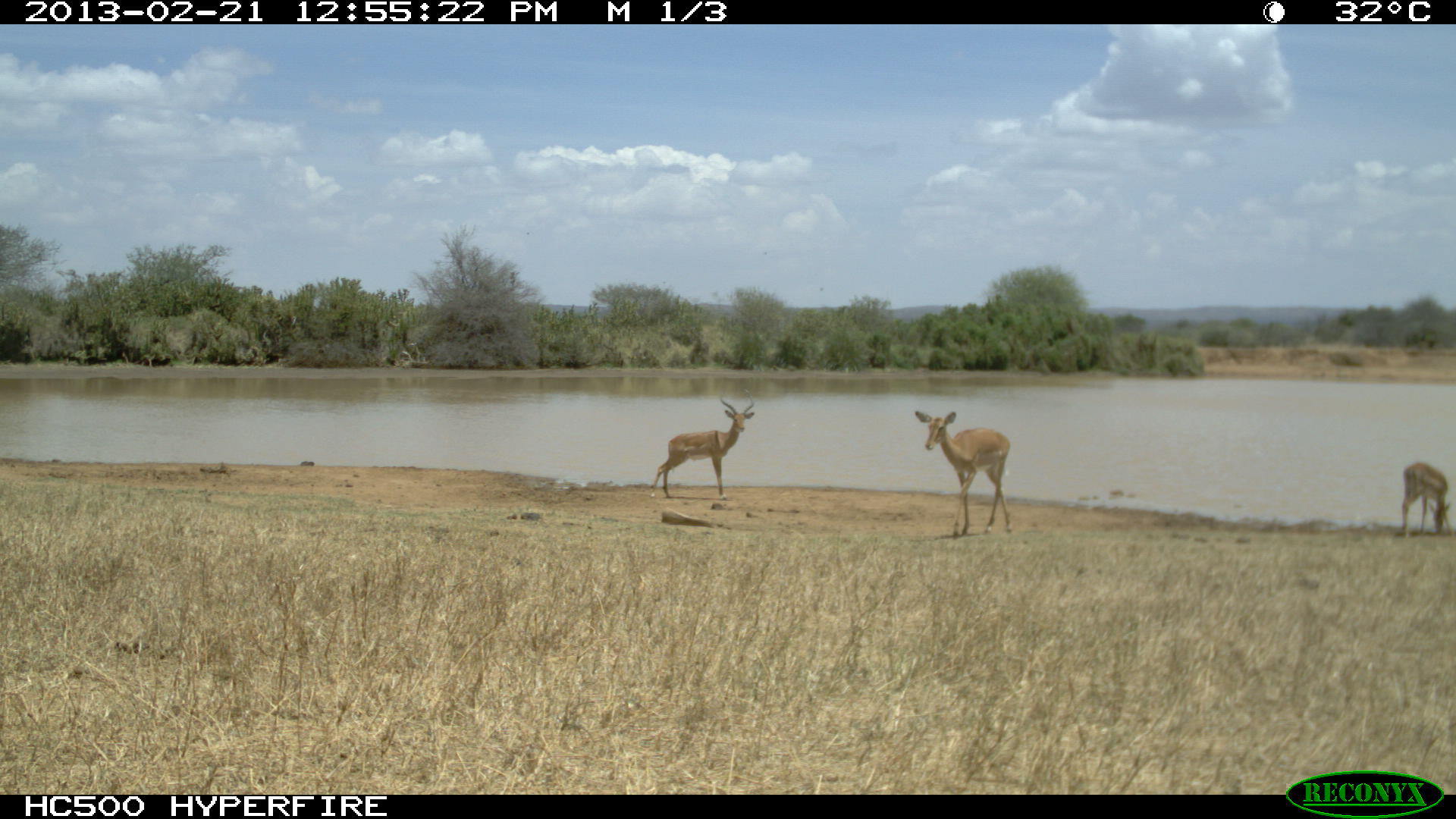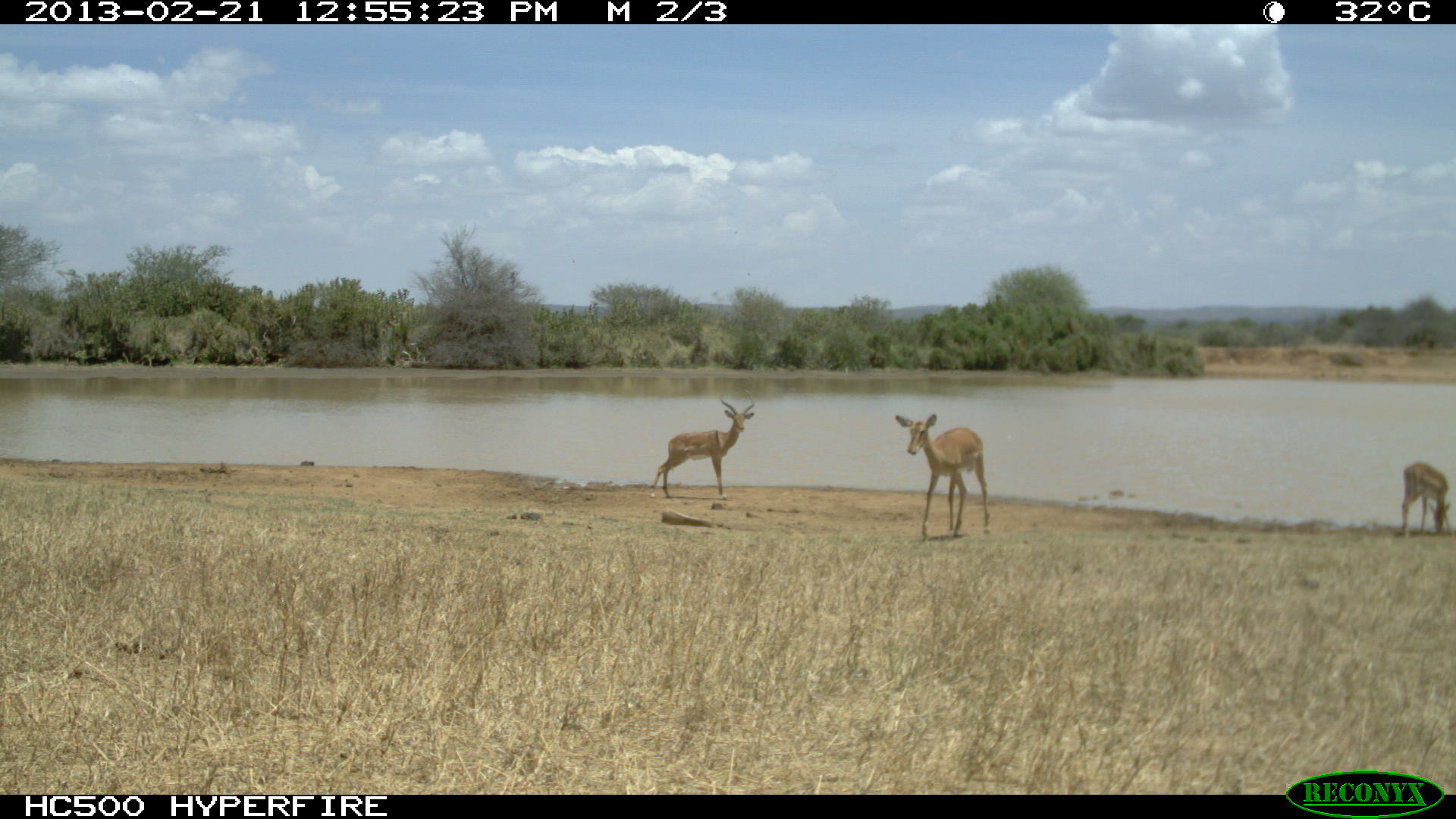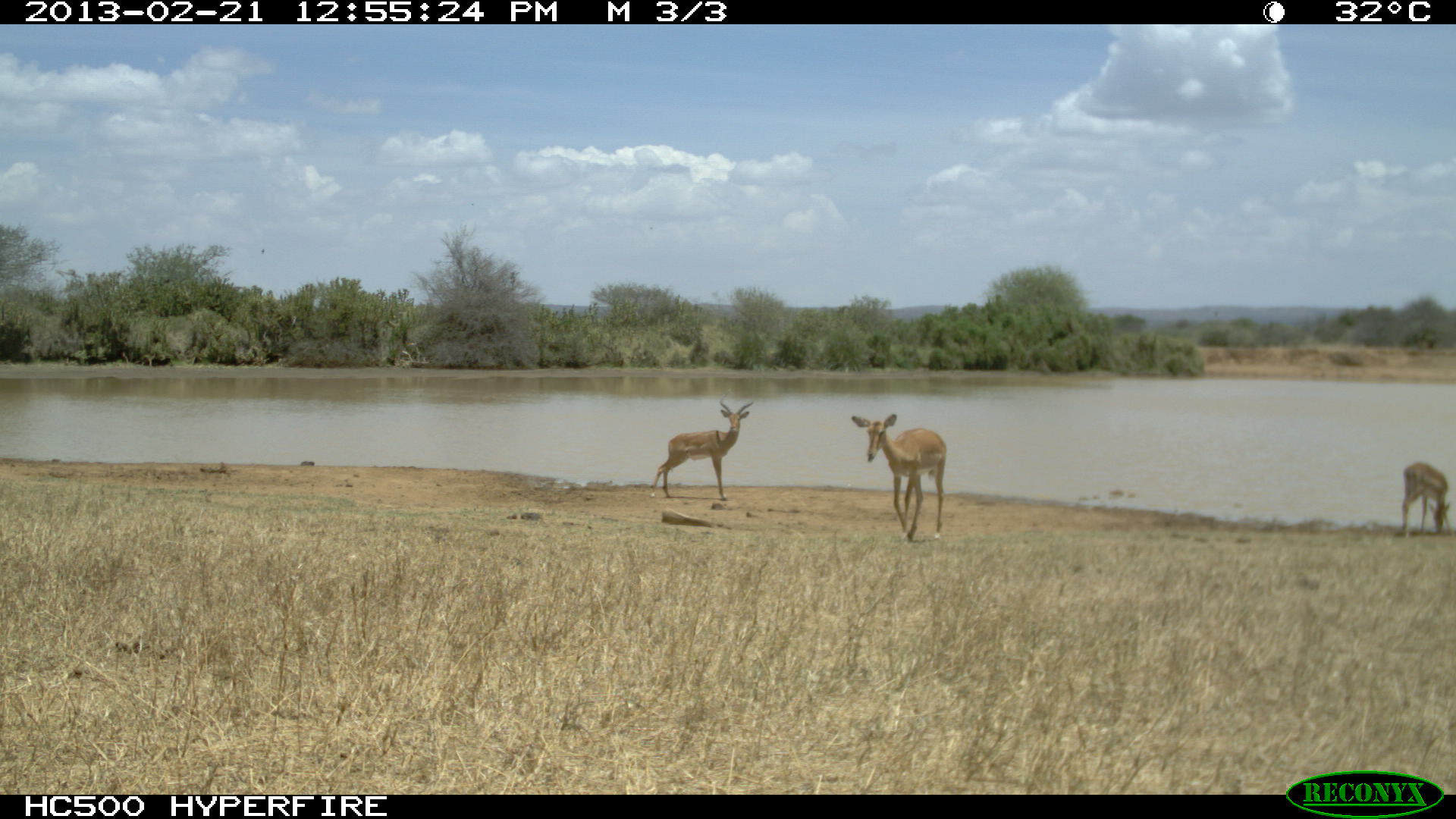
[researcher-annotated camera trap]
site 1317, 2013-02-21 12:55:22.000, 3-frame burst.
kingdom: Animalia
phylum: Chordata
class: Mammalia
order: Artiodactyla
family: Bovidae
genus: Aepyceros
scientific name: Aepyceros melampus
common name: impala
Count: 3.